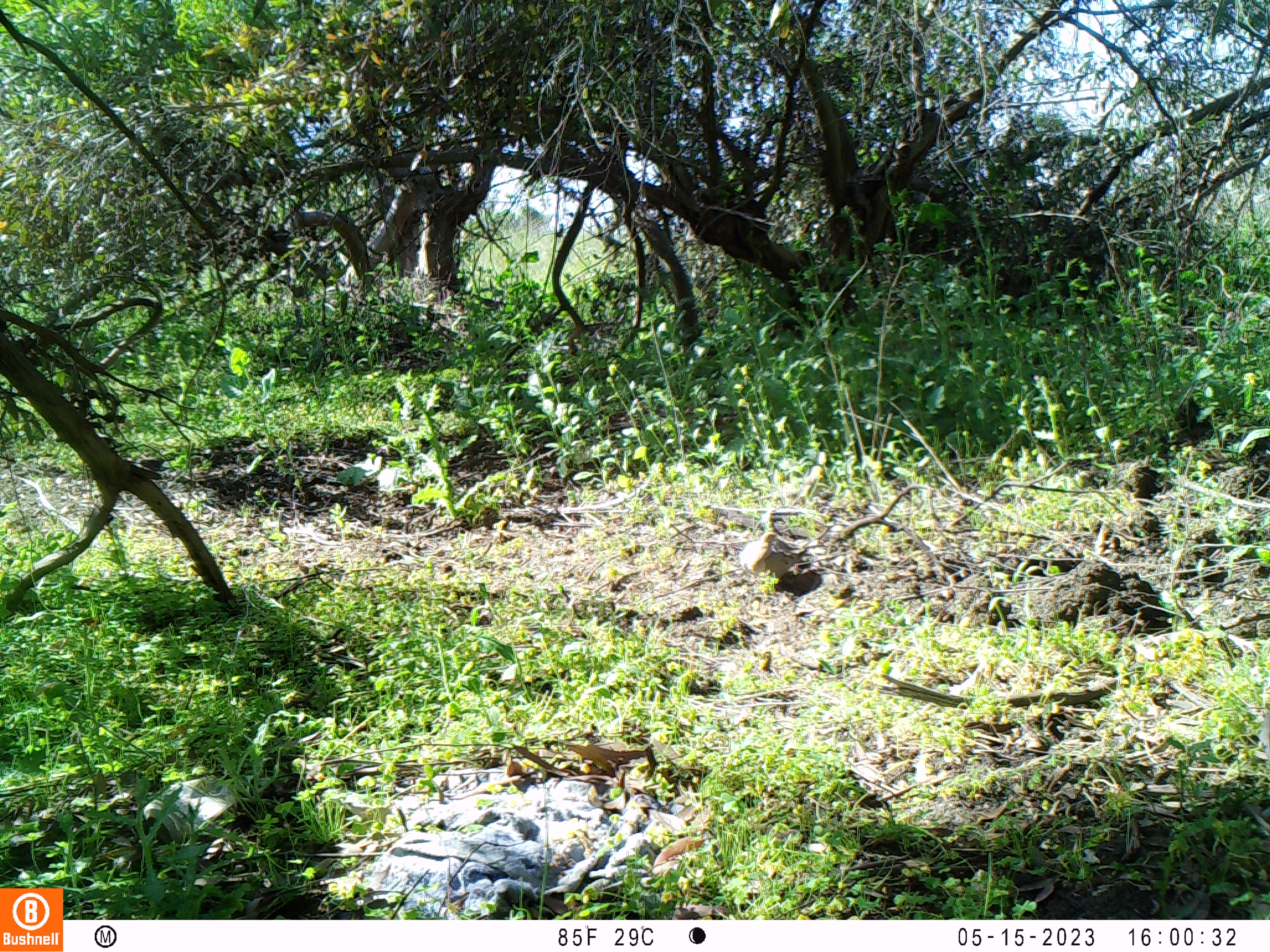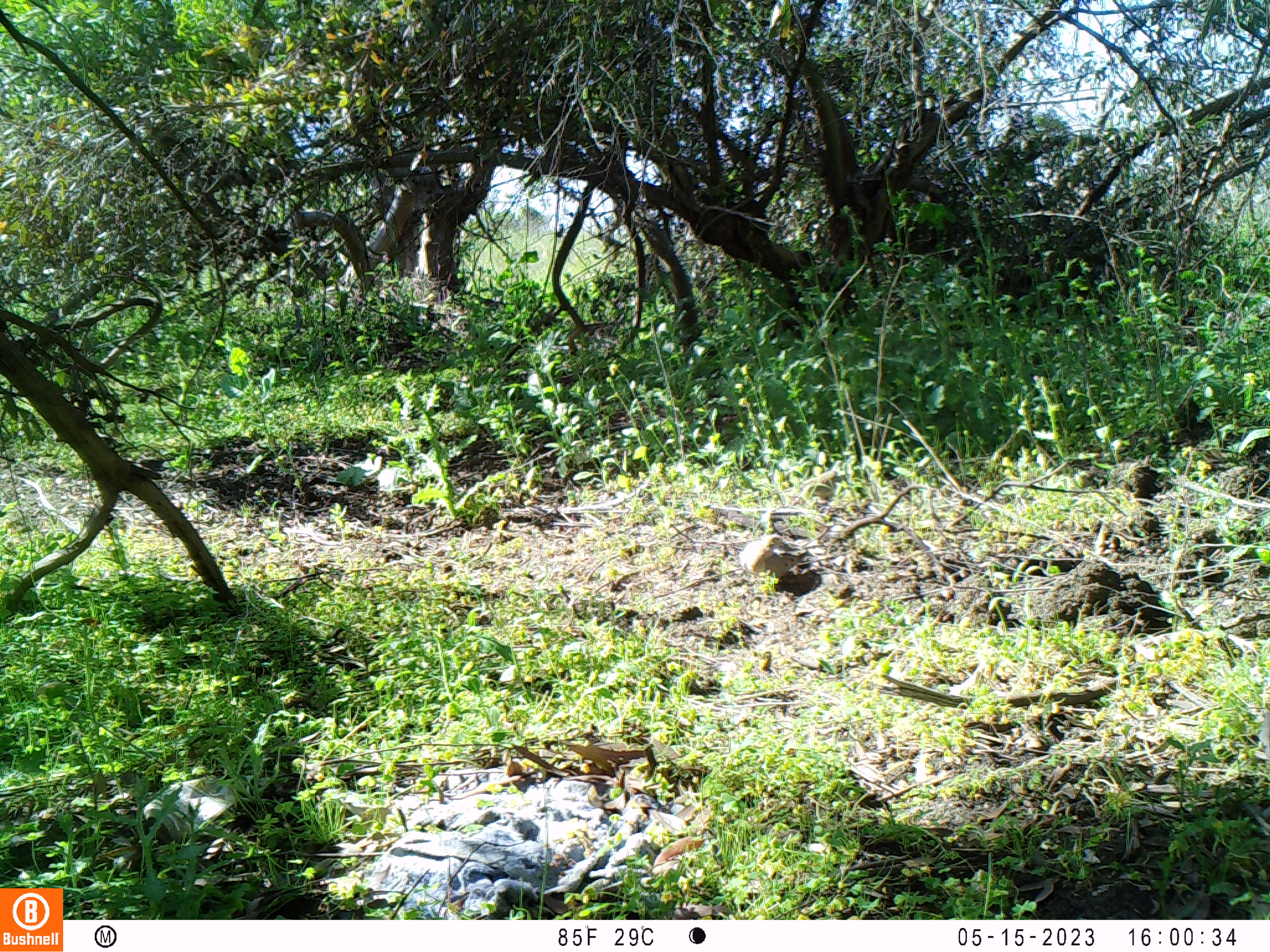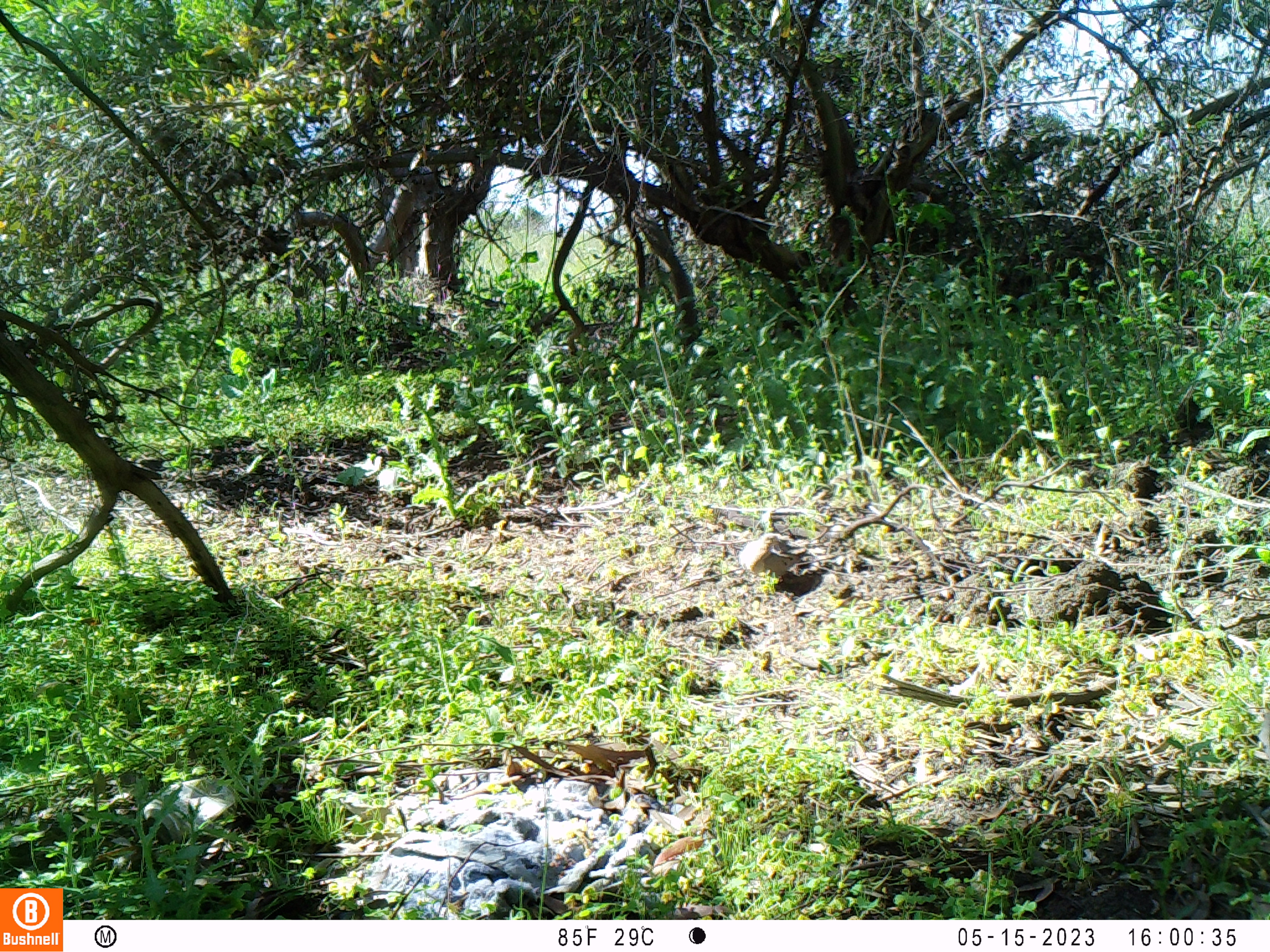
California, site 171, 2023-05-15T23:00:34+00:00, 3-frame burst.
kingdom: Animalia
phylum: Chordata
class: Aves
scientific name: Aves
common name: bird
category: unknown bird